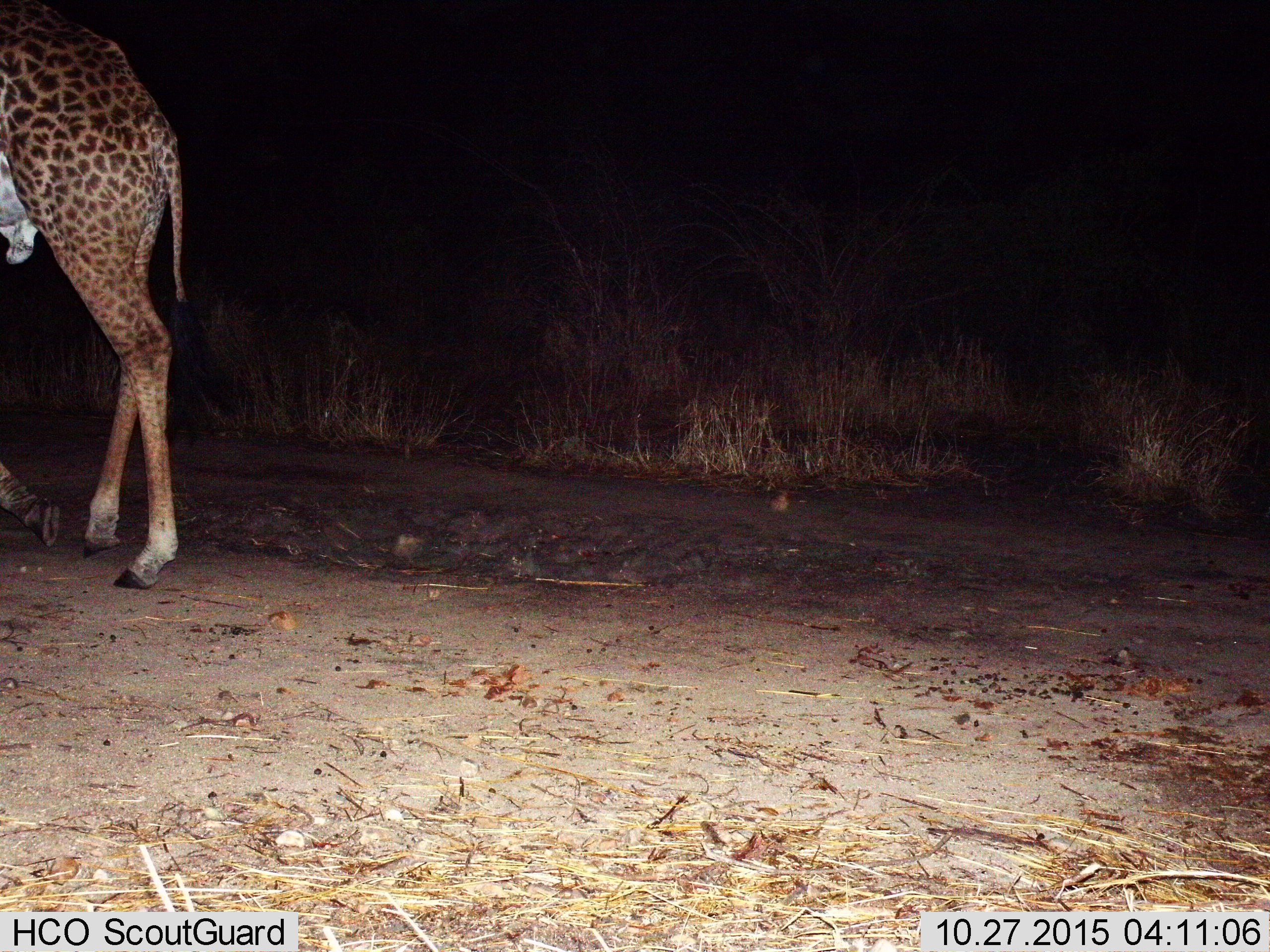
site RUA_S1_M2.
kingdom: Animalia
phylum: Chordata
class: Mammalia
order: Artiodactyla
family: Giraffidae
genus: Giraffa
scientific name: Giraffa camelopardalis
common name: giraffe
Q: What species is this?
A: Giraffe (Giraffa camelopardalis).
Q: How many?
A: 1.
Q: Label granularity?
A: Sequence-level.